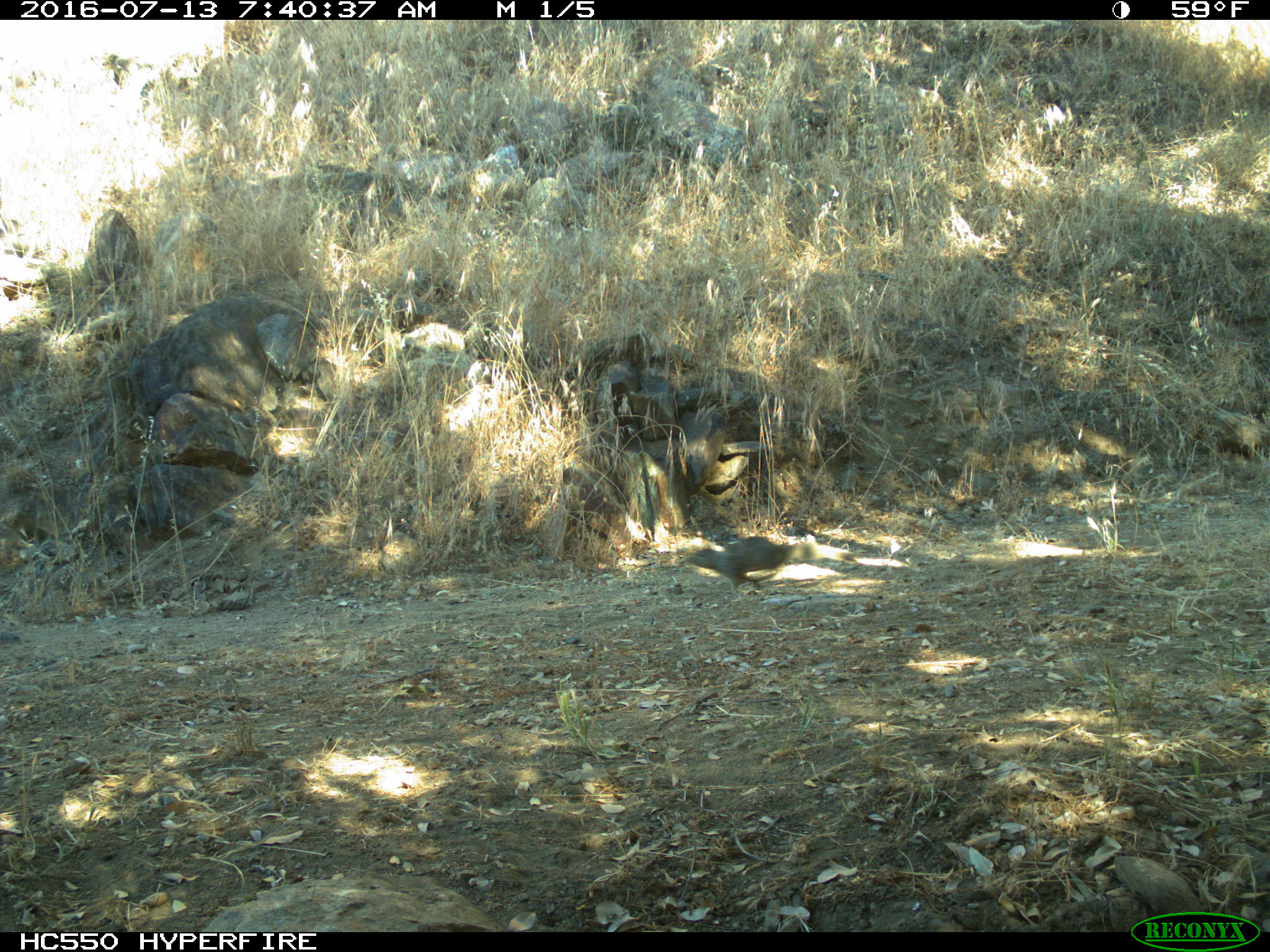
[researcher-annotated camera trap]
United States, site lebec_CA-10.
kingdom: Animalia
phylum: Chordata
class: Mammalia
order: Rodentia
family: Sciuridae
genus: Otospermophilus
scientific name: Otospermophilus beecheyi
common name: california ground squirrel